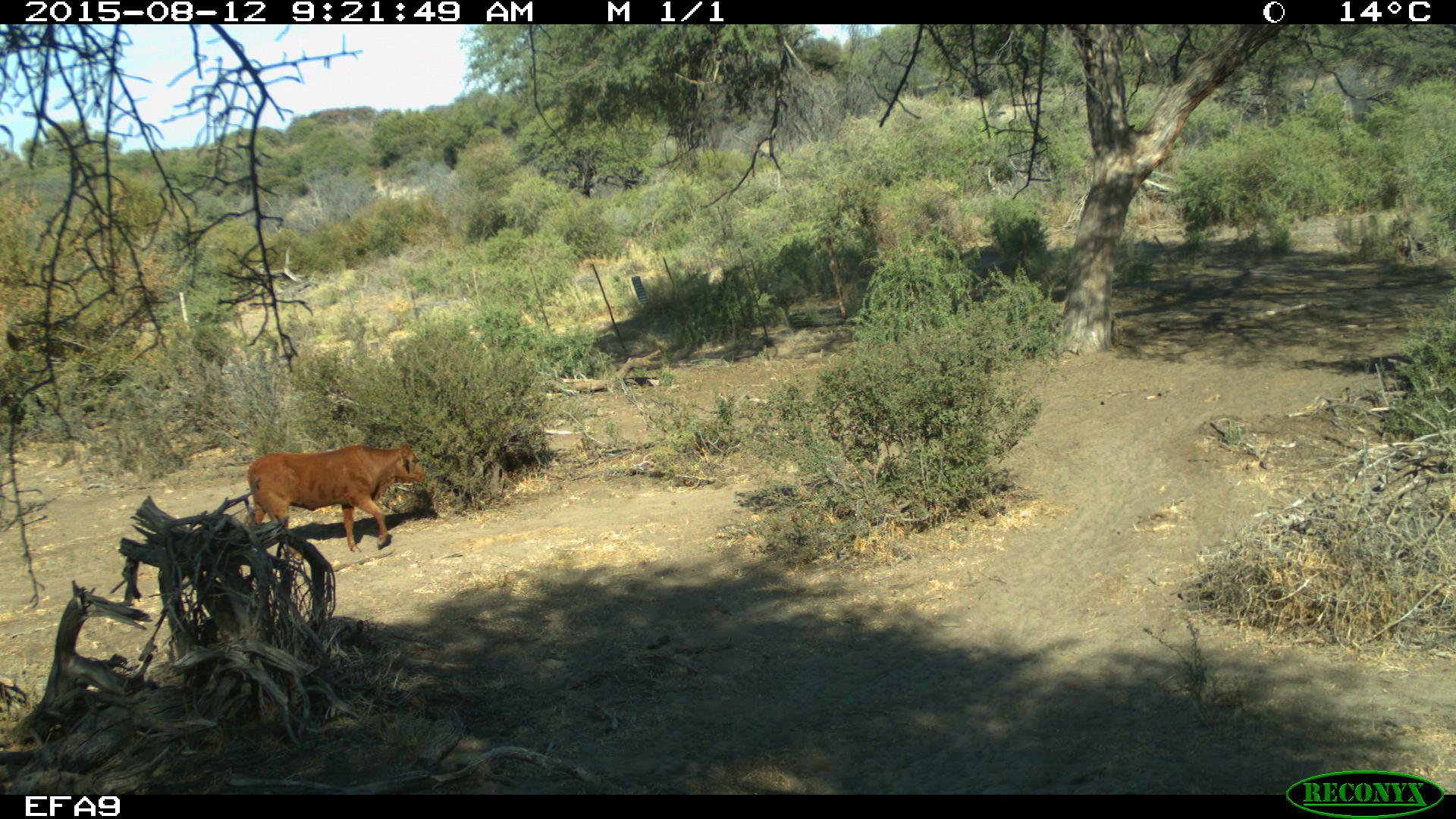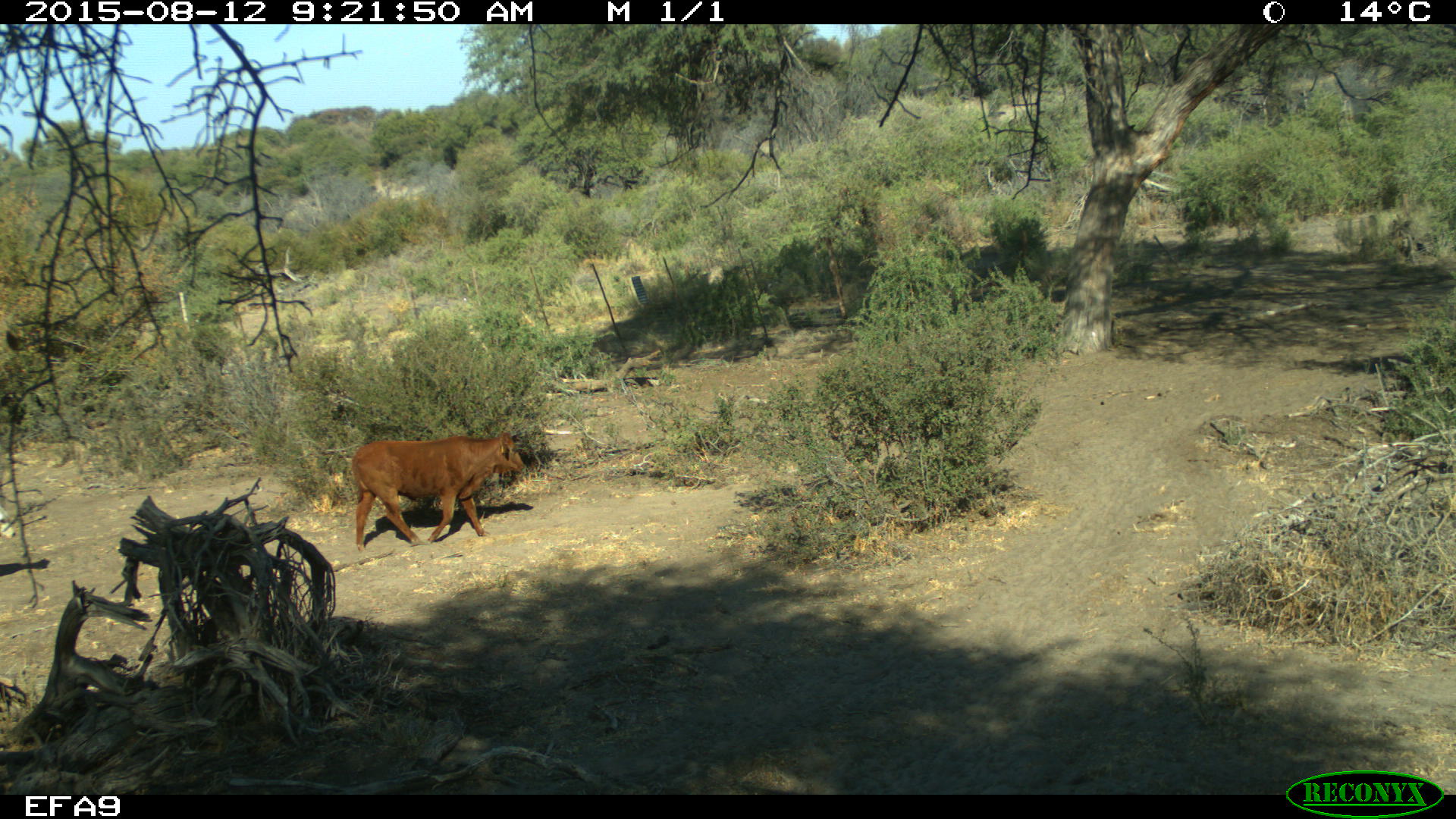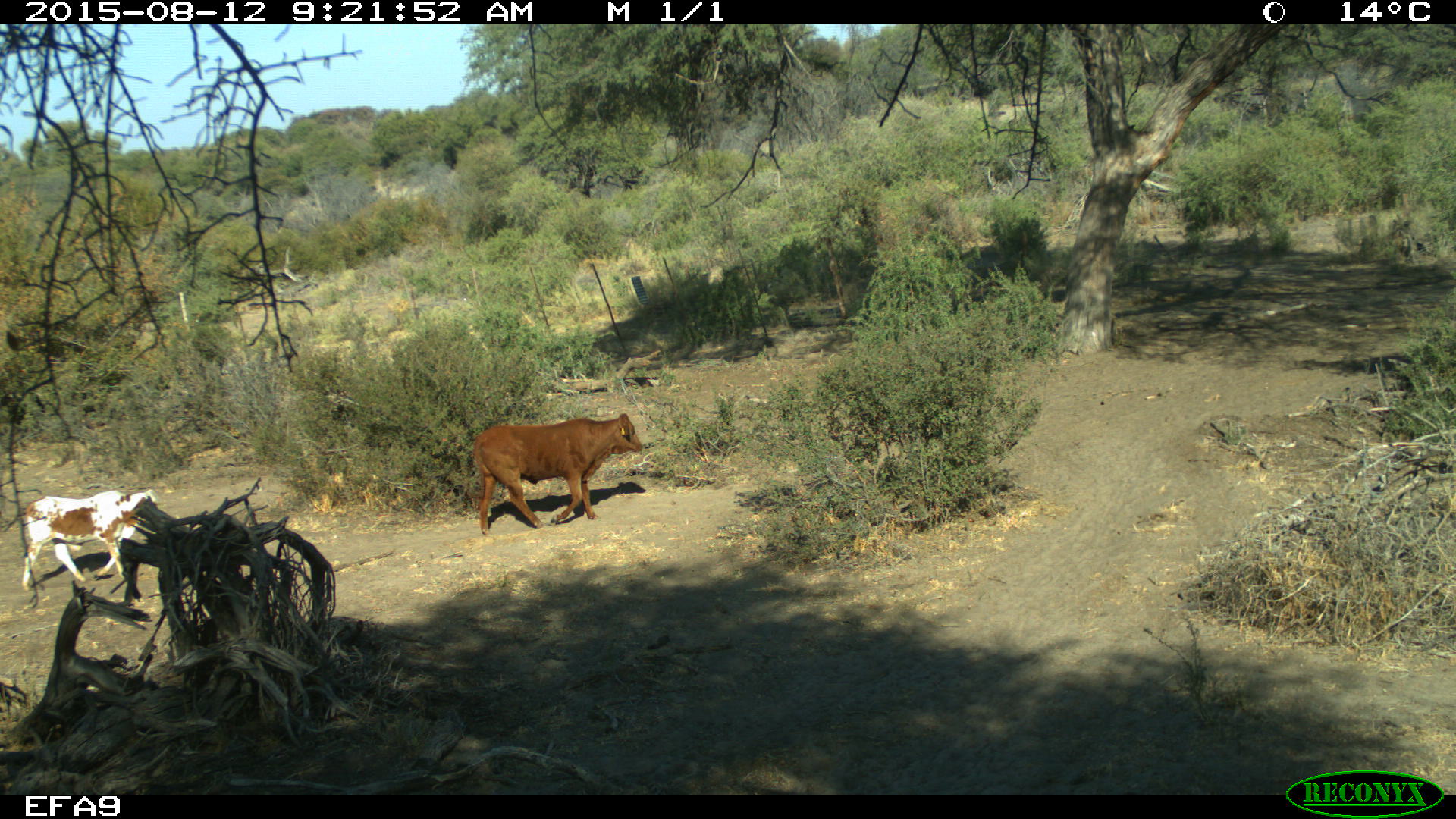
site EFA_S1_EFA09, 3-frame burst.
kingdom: Animalia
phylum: Chordata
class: Mammalia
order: Artiodactyla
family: Bovidae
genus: Bos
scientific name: Bos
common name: cattle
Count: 2.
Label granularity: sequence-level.